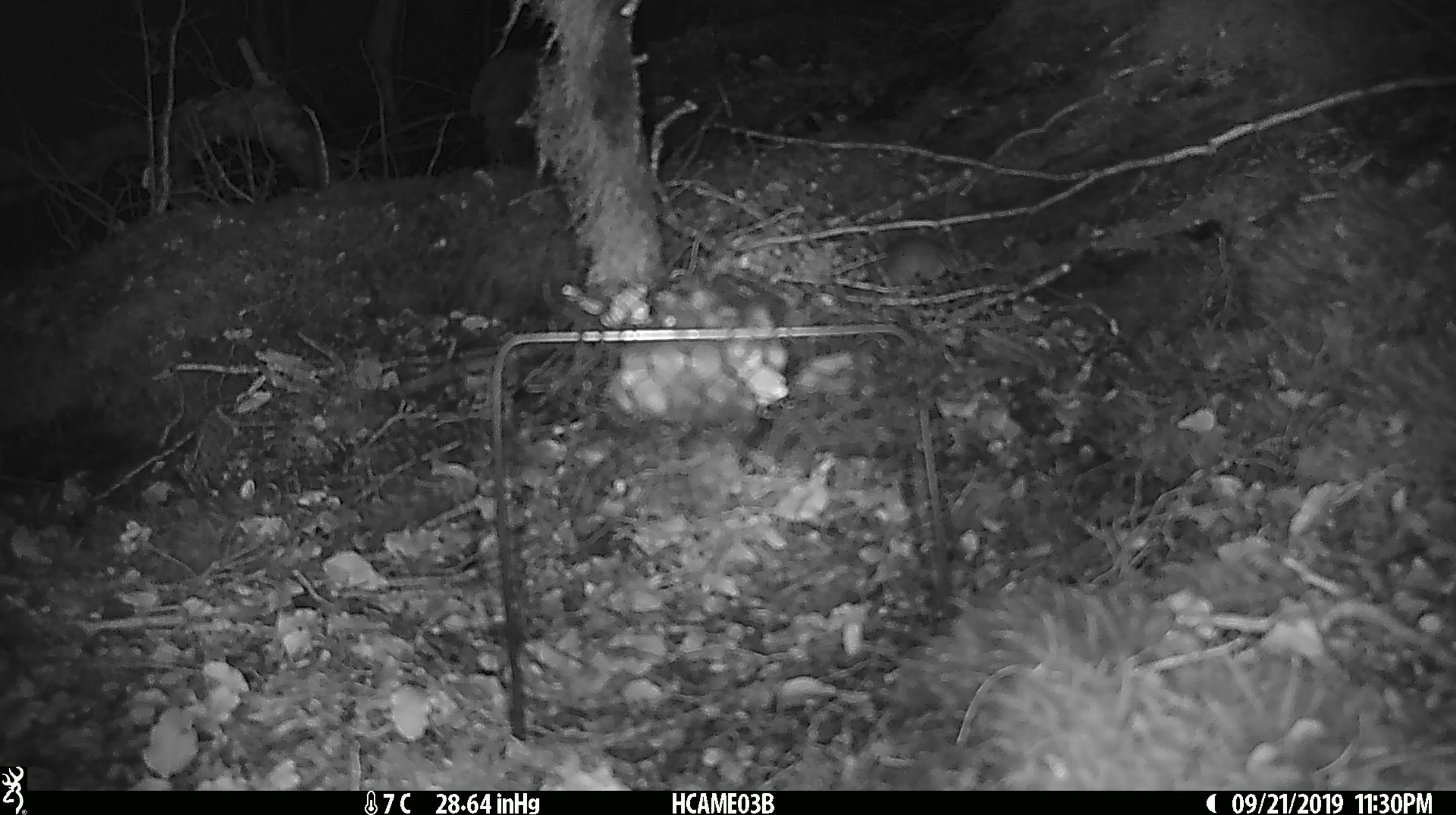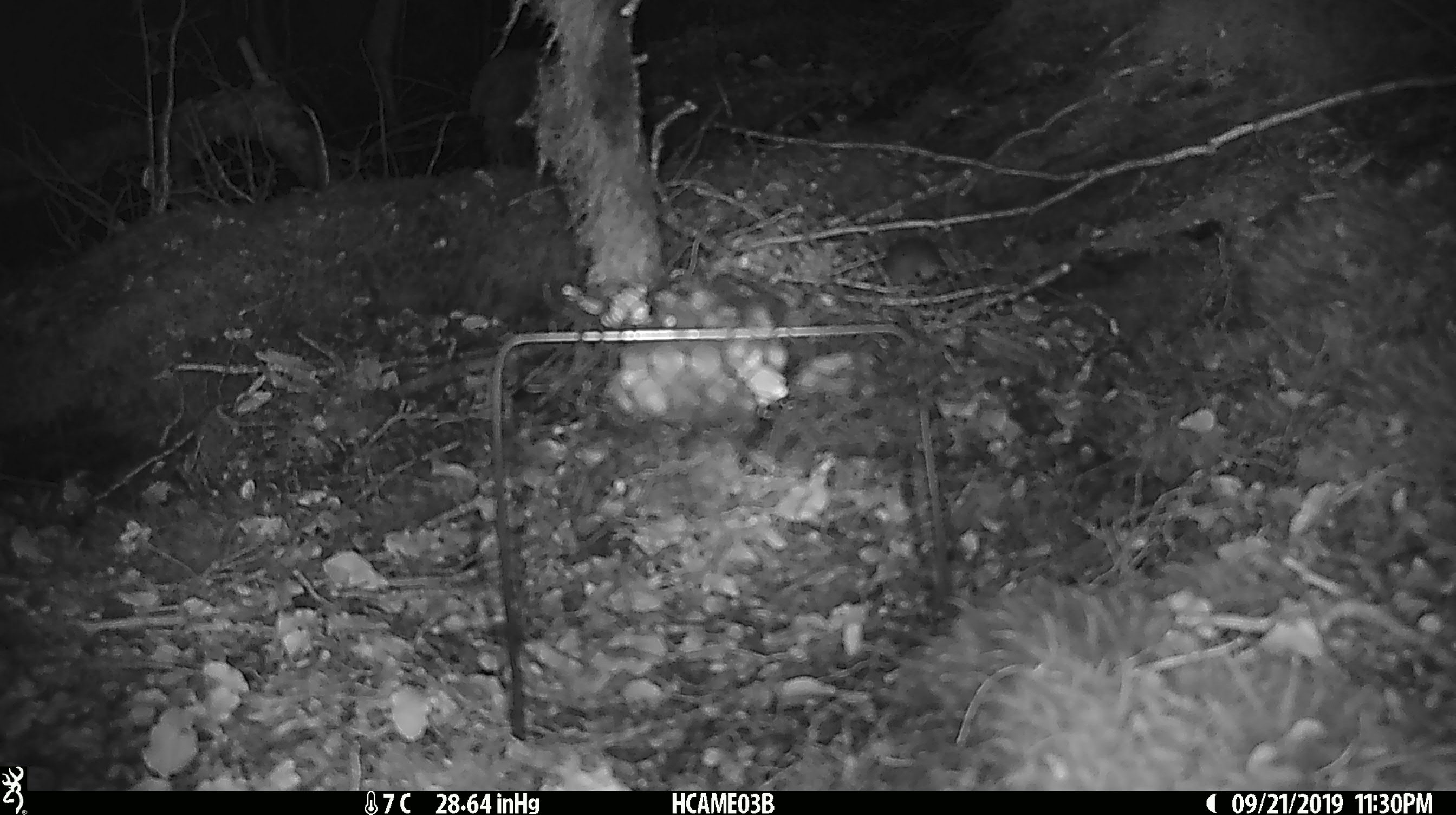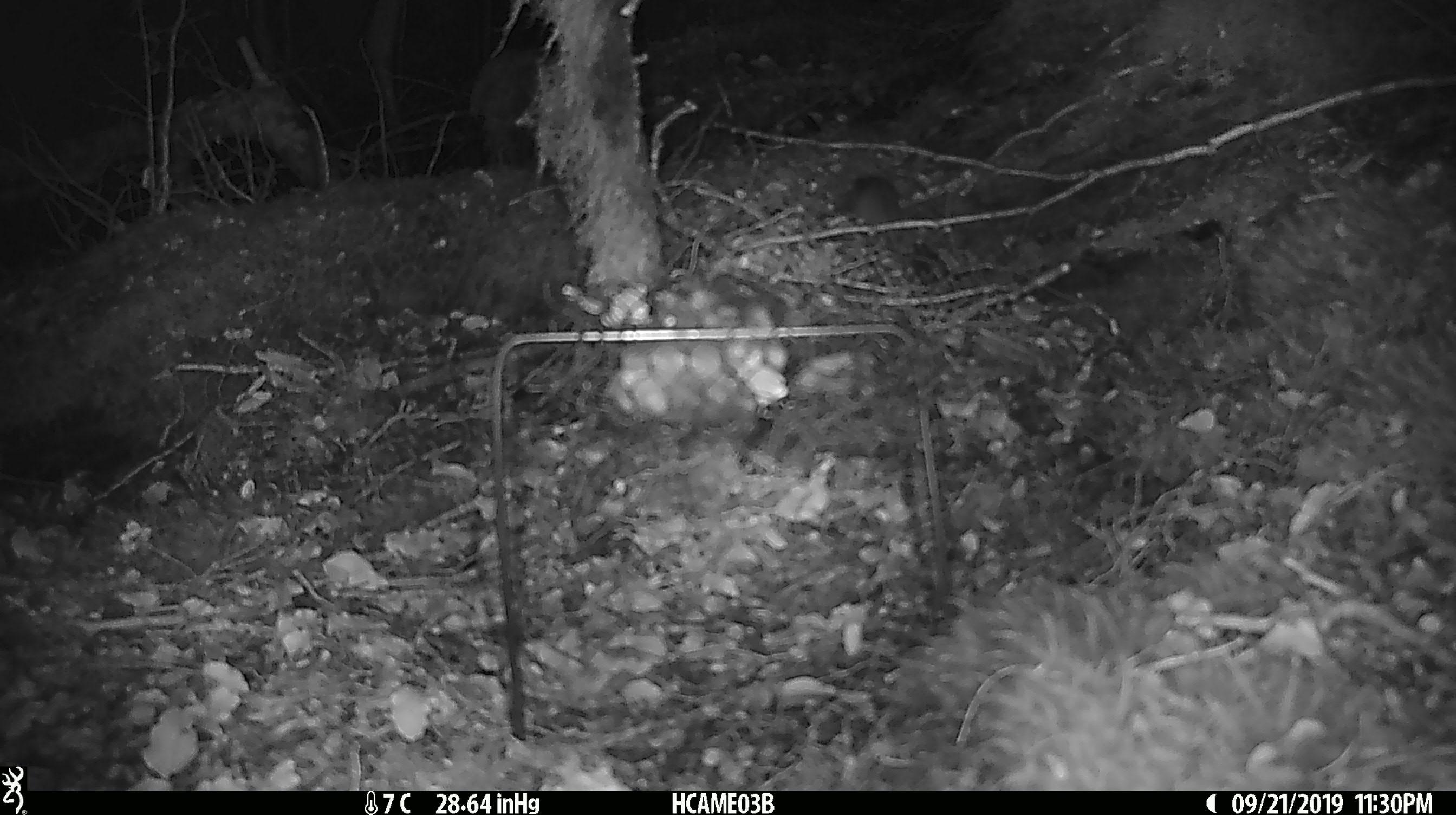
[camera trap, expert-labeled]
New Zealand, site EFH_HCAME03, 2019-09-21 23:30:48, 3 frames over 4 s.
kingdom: Animalia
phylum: Chordata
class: Mammalia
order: Rodentia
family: Muridae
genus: Mus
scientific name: Mus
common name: mouse